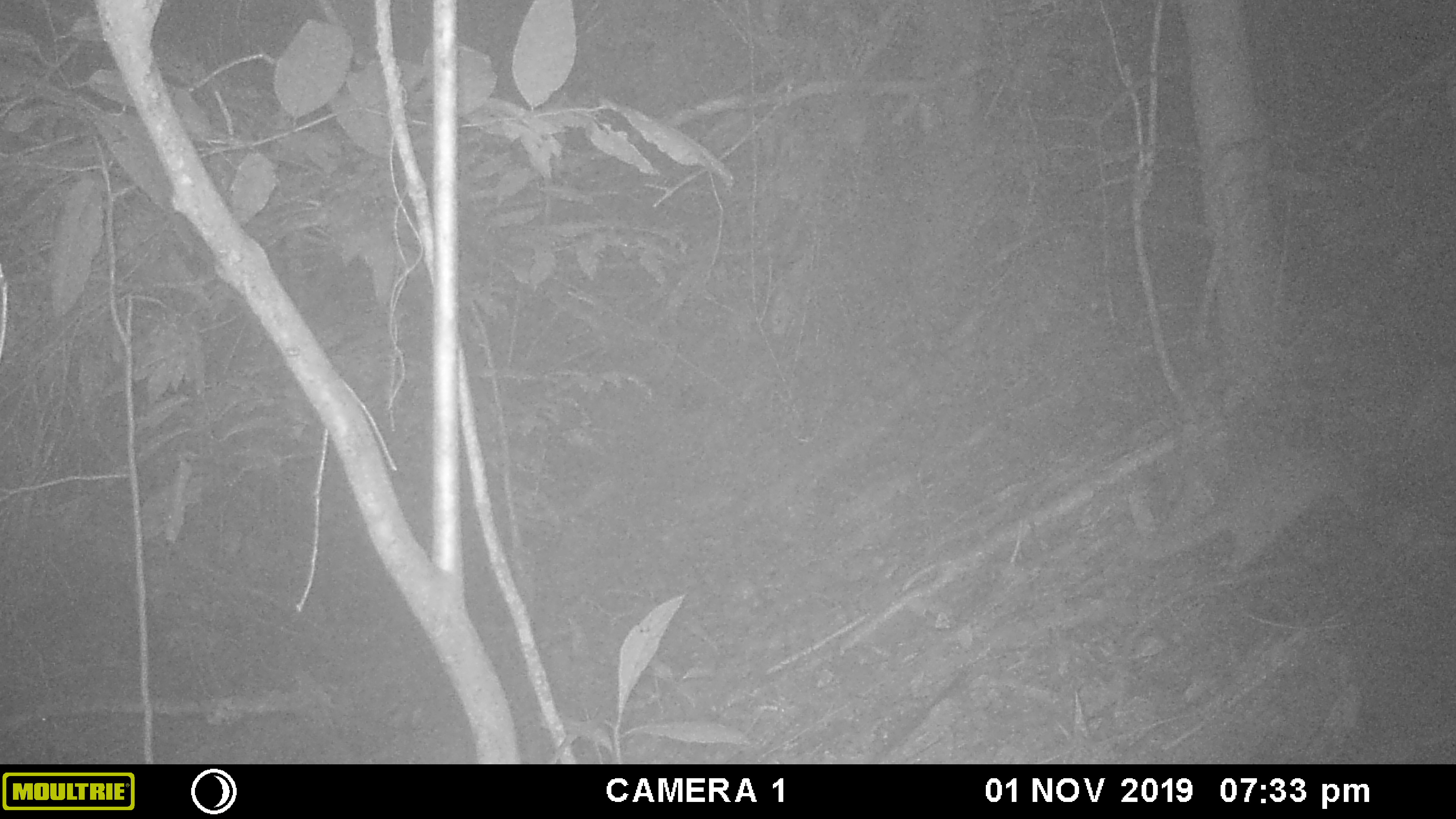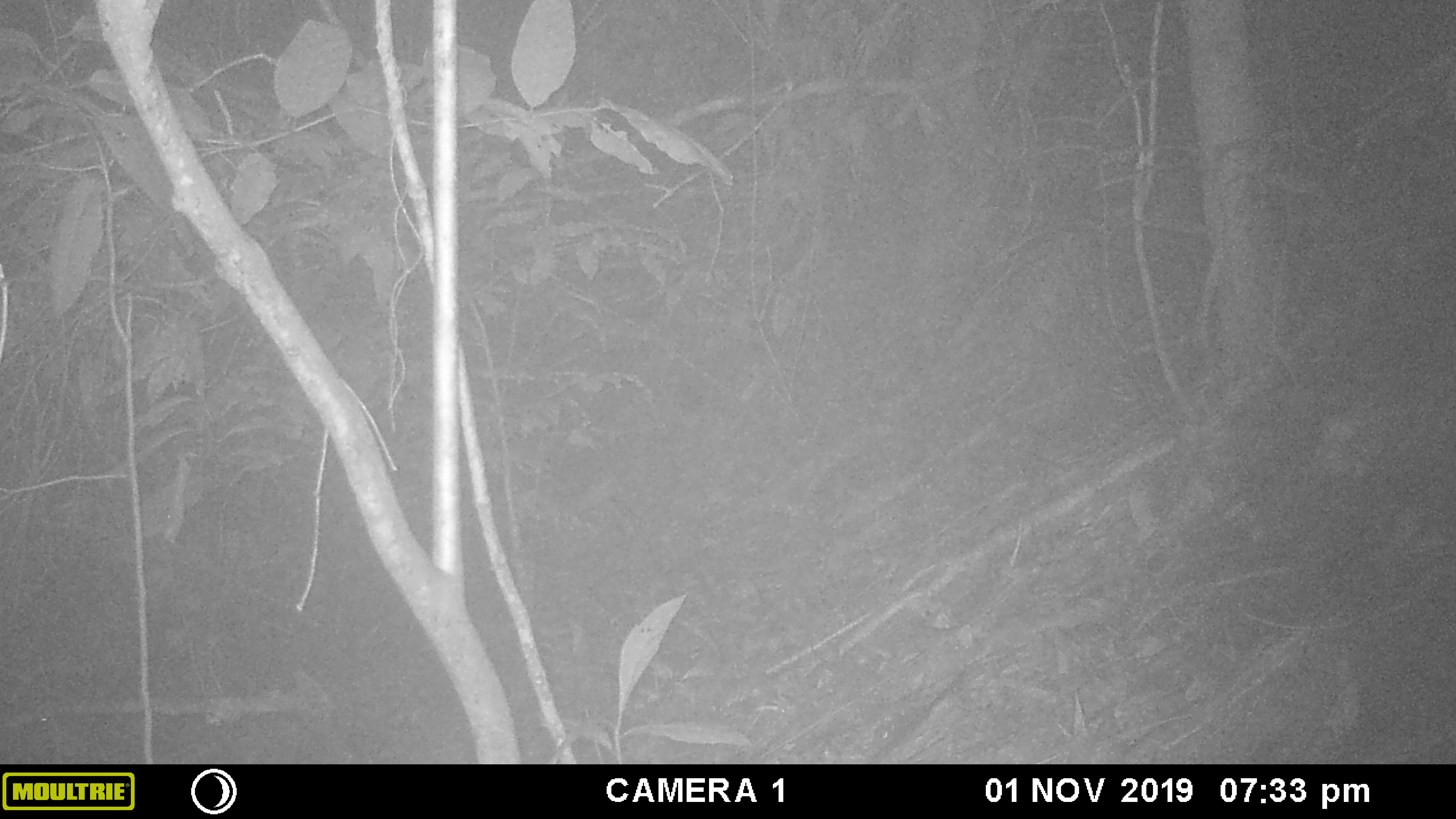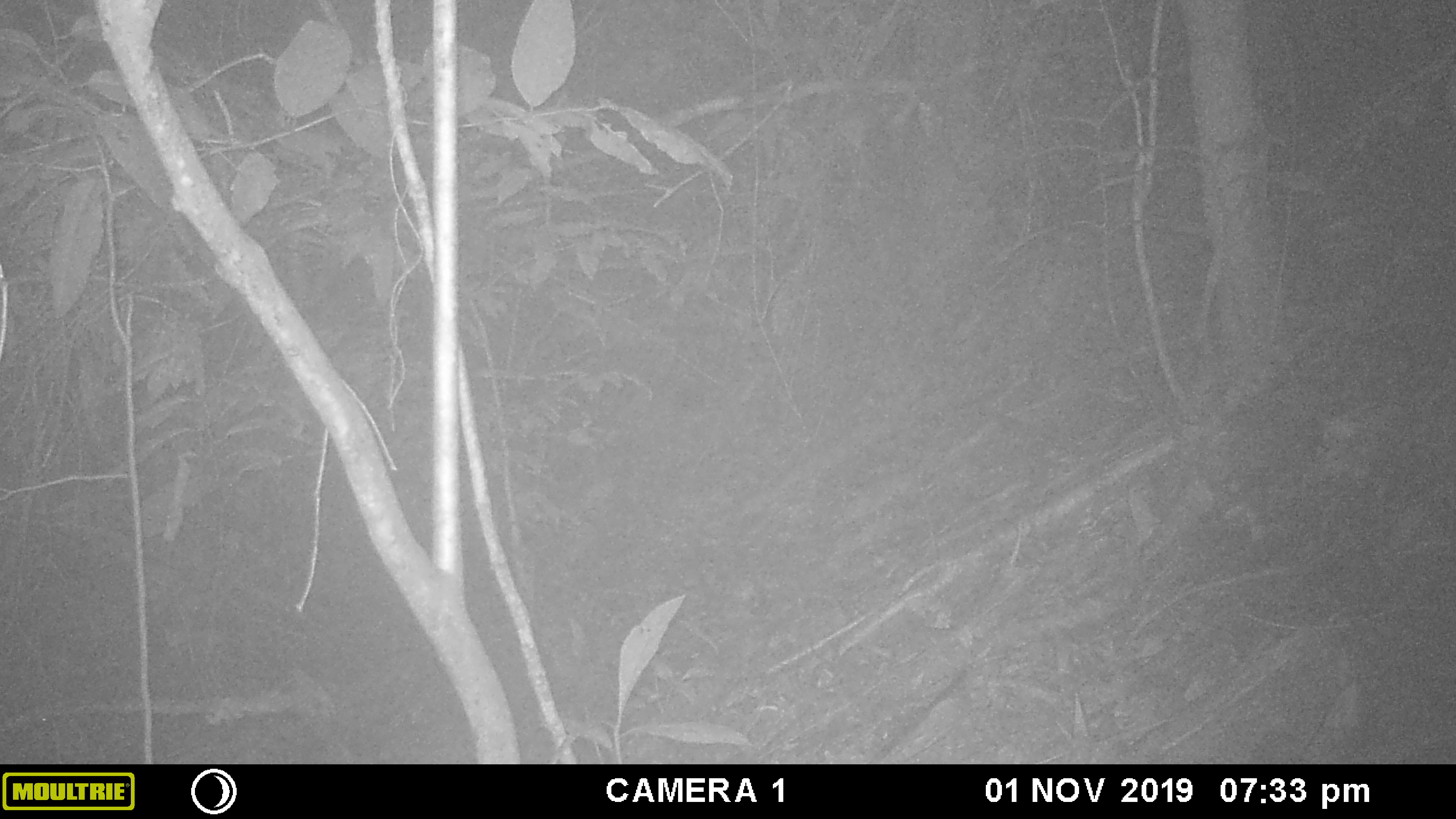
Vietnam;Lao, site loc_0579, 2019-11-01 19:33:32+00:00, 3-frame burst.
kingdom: Animalia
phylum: Chordata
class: Mammalia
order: Carnivora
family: Mustelidae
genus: Melogale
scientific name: Melogale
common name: ferret badger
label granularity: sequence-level